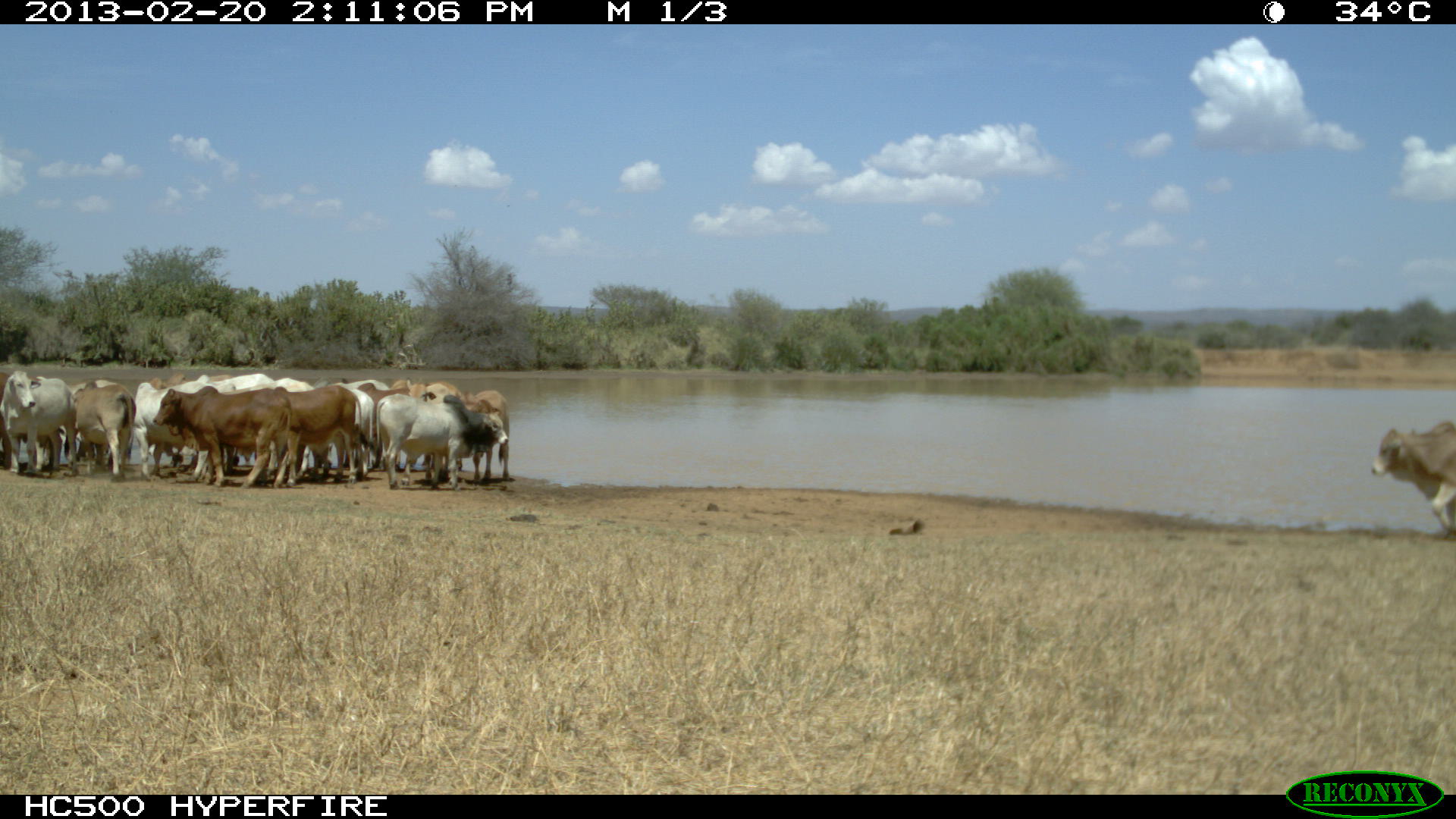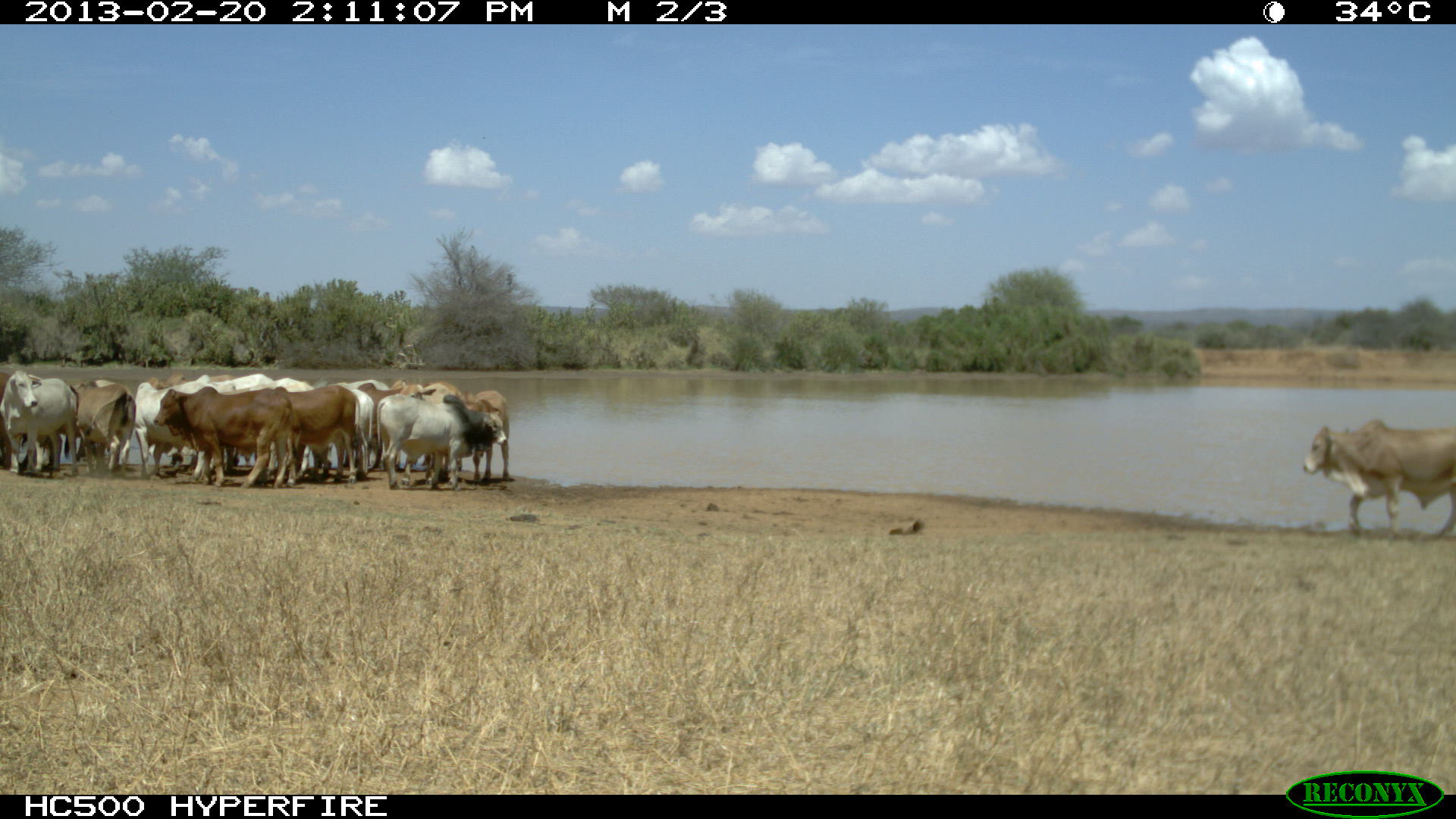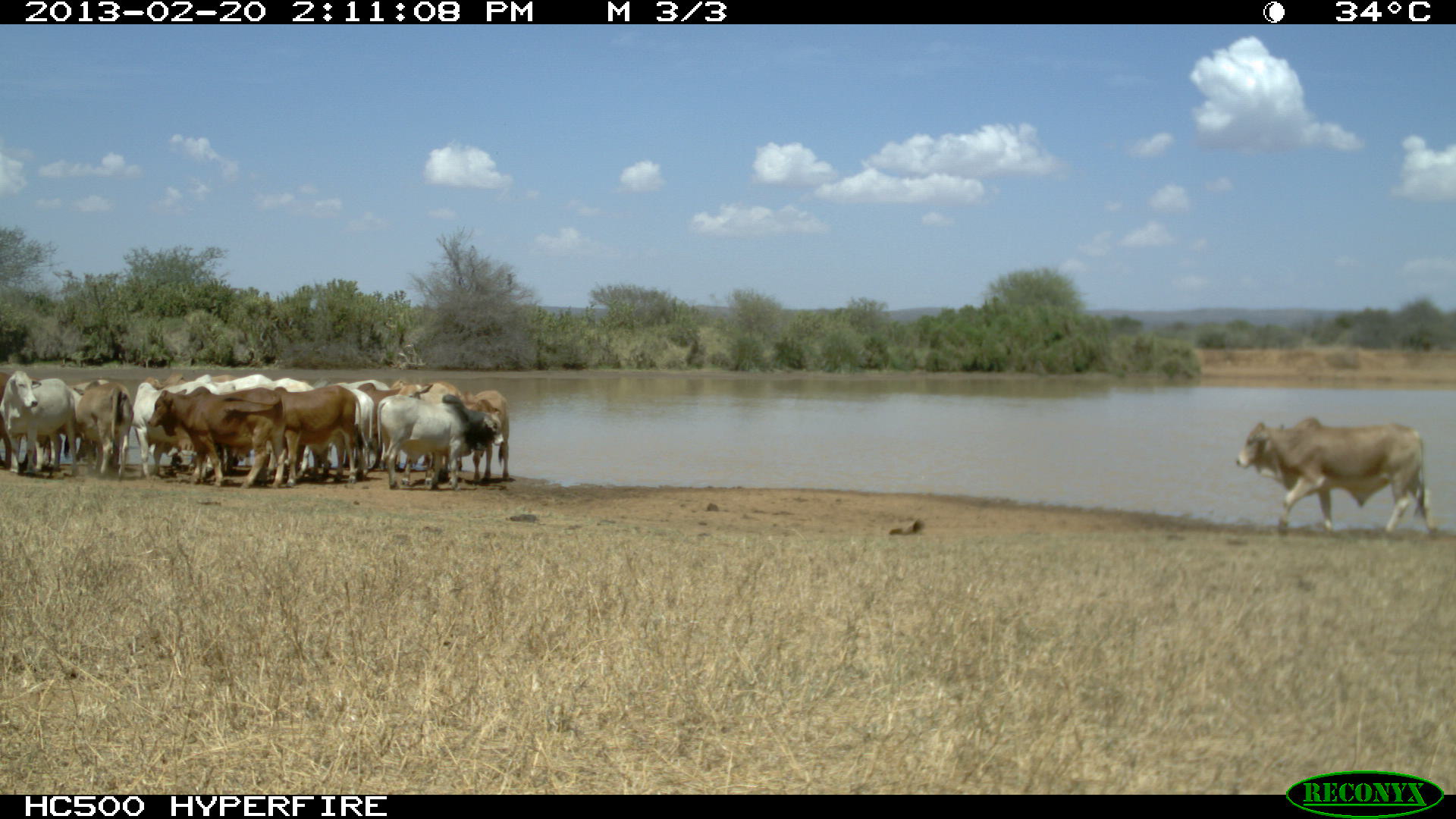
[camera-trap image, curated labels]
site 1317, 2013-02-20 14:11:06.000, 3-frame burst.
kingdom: Animalia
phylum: Chordata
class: Mammalia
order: Artiodactyla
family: Bovidae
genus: Bos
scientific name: Bos taurus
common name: domestic cattle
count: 14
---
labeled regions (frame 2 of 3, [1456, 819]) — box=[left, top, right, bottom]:
bos taurus: box=[1300, 417, 1456, 544]
group: box=[0, 372, 512, 488]